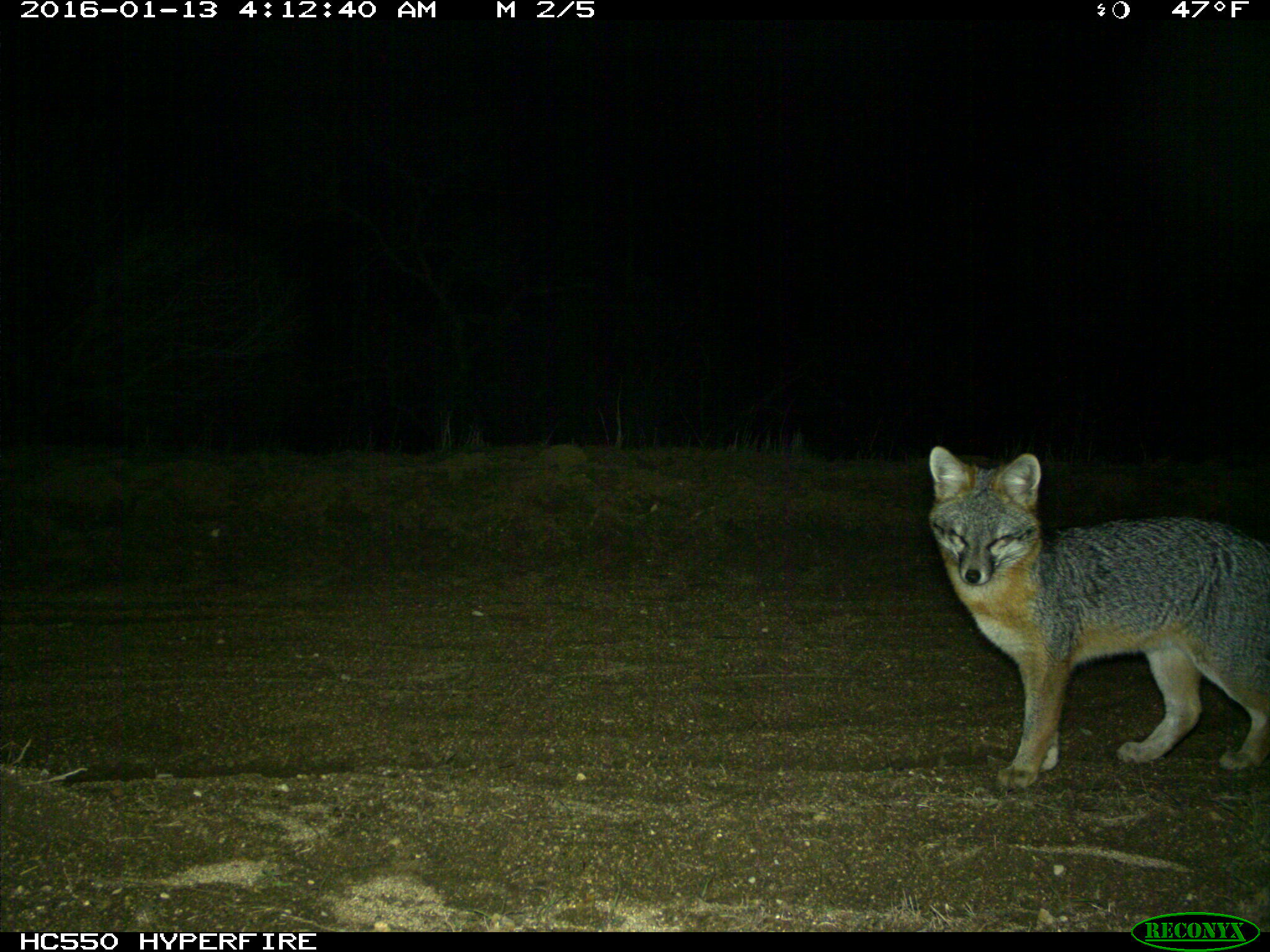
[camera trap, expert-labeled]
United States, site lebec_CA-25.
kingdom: Animalia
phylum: Chordata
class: Mammalia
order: Carnivora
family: Canidae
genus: Urocyon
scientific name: Urocyon cinereoargenteus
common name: gray fox